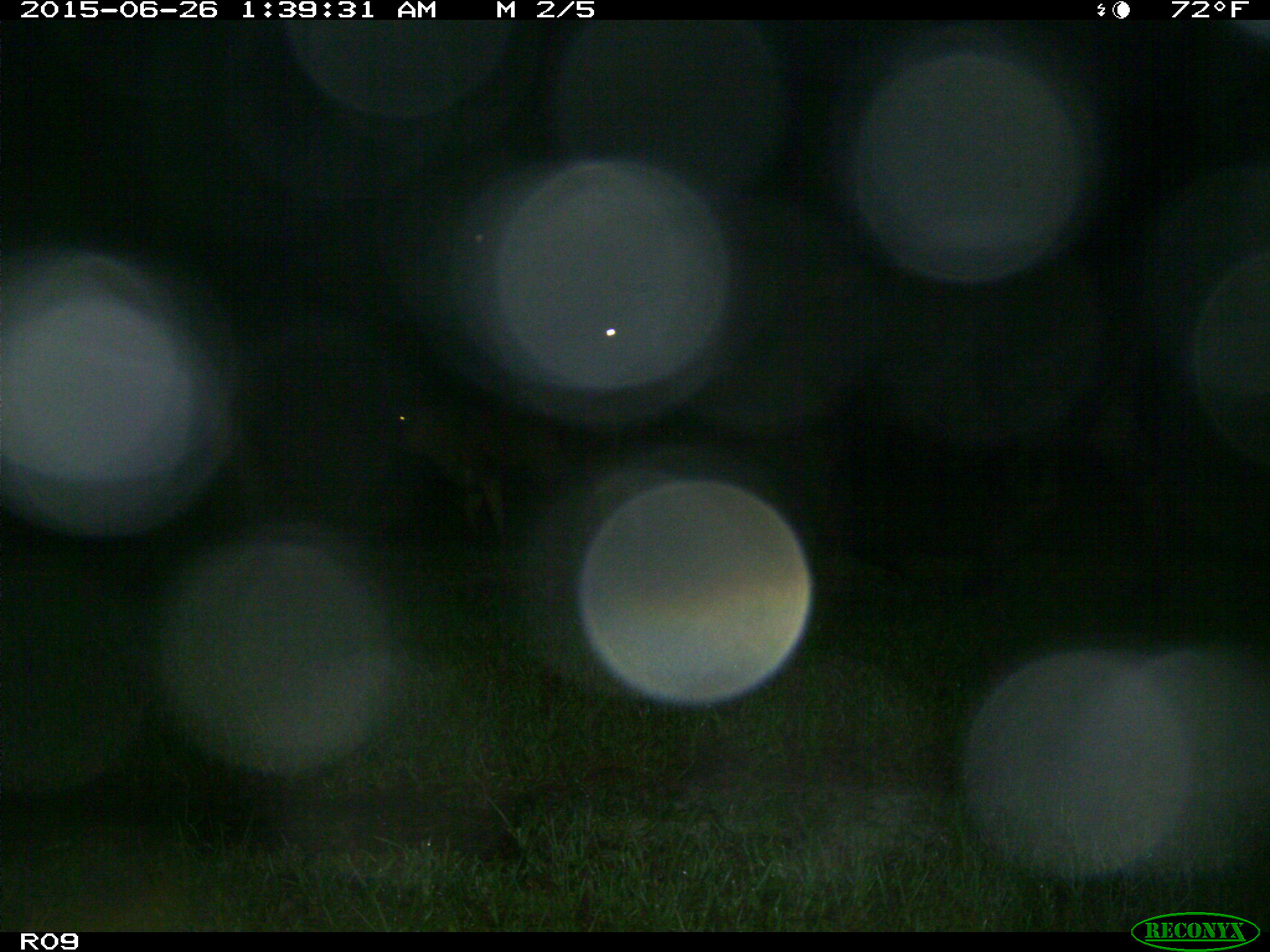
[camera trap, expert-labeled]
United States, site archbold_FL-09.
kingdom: Animalia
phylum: Chordata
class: Mammalia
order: Artiodactyla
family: Bovidae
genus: Bos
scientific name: Bos taurus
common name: domestic cow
Bos taurus (domestic cow).